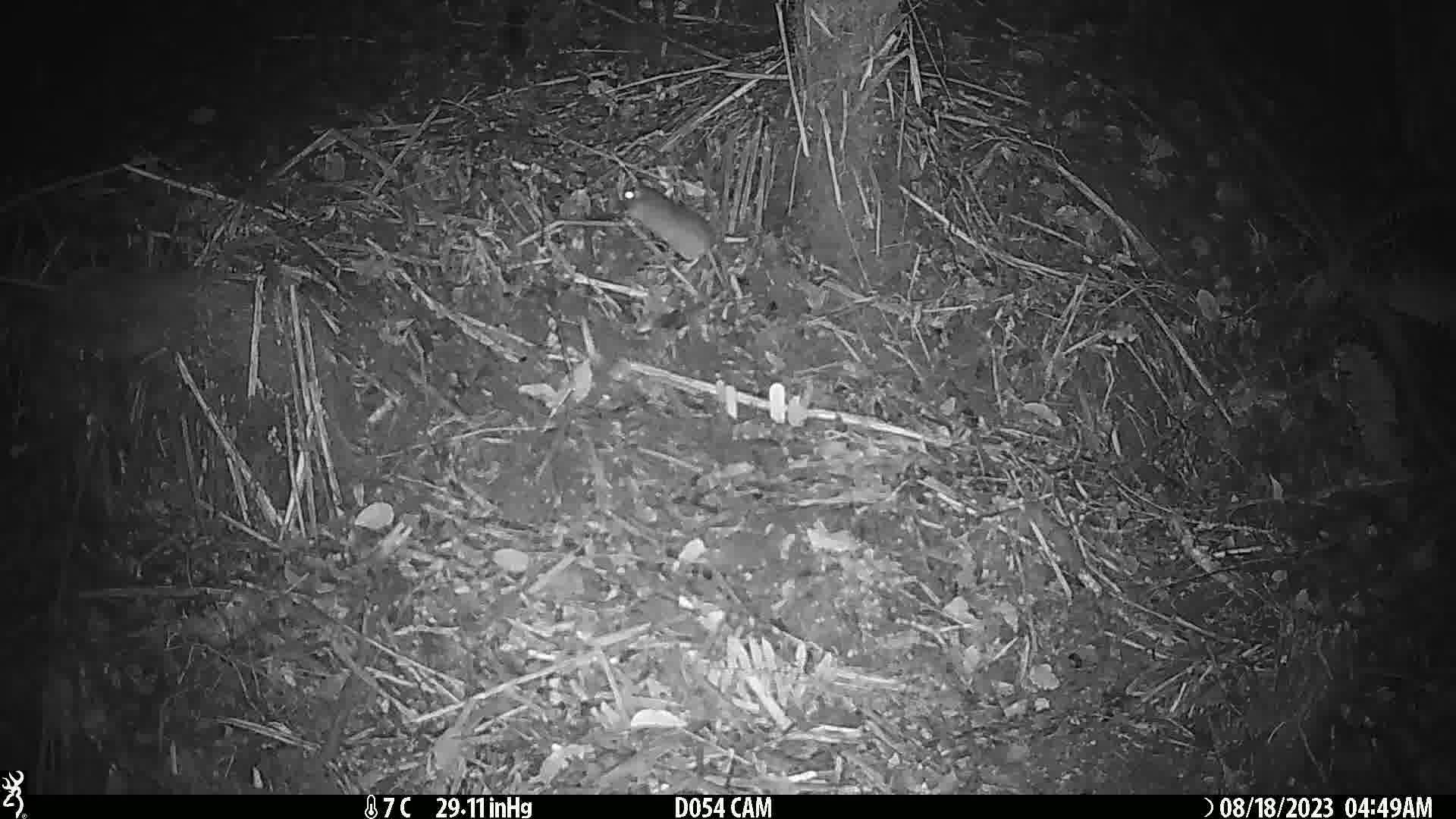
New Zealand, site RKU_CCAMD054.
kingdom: Animalia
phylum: Chordata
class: Mammalia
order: Rodentia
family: Muridae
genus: Rattus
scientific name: Rattus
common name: rat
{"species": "rat (Rattus)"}